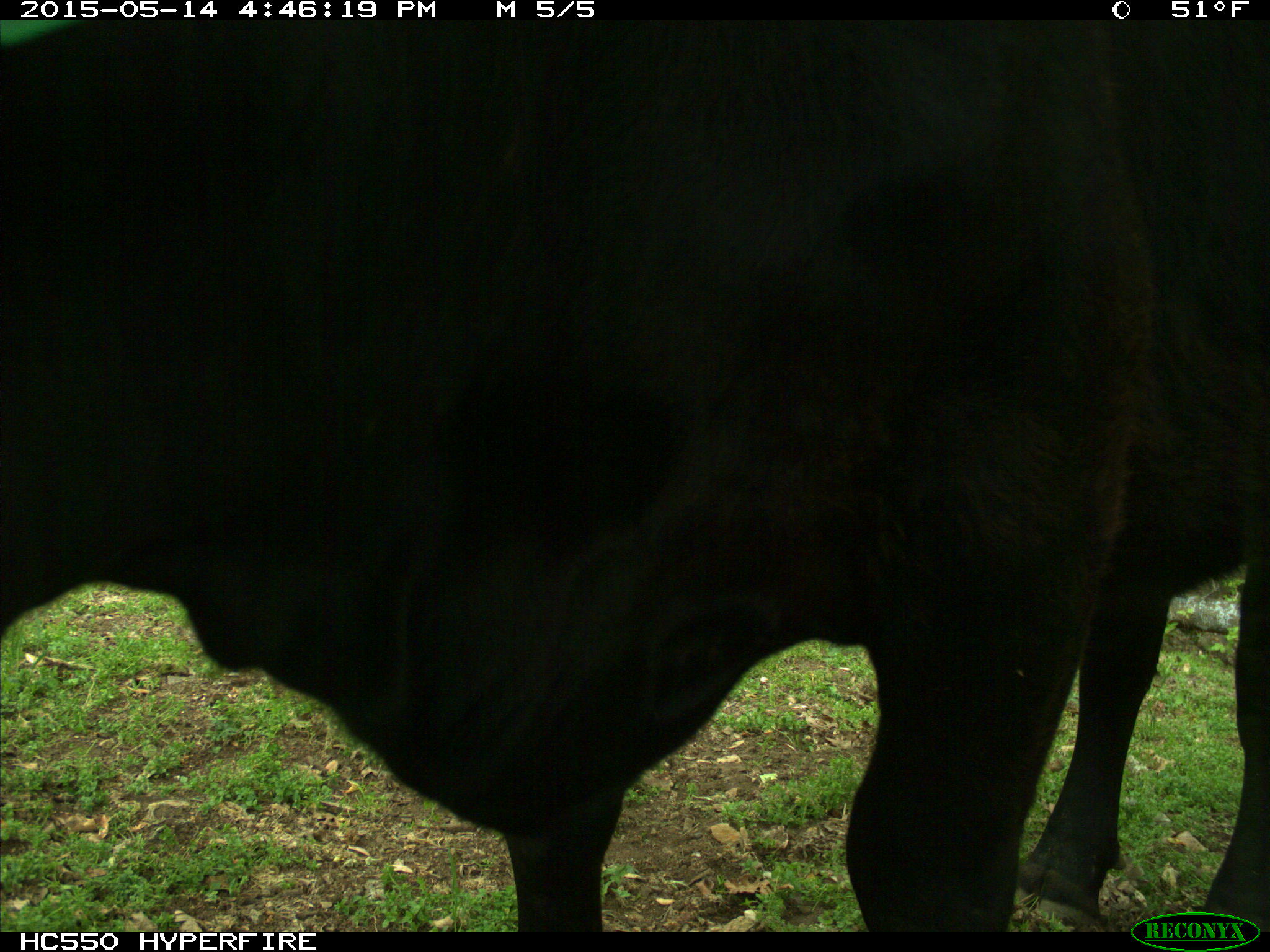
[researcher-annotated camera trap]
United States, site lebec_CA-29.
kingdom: Animalia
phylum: Chordata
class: Mammalia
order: Artiodactyla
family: Bovidae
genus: Bos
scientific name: Bos taurus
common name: domestic cow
Bos taurus (domestic cow).